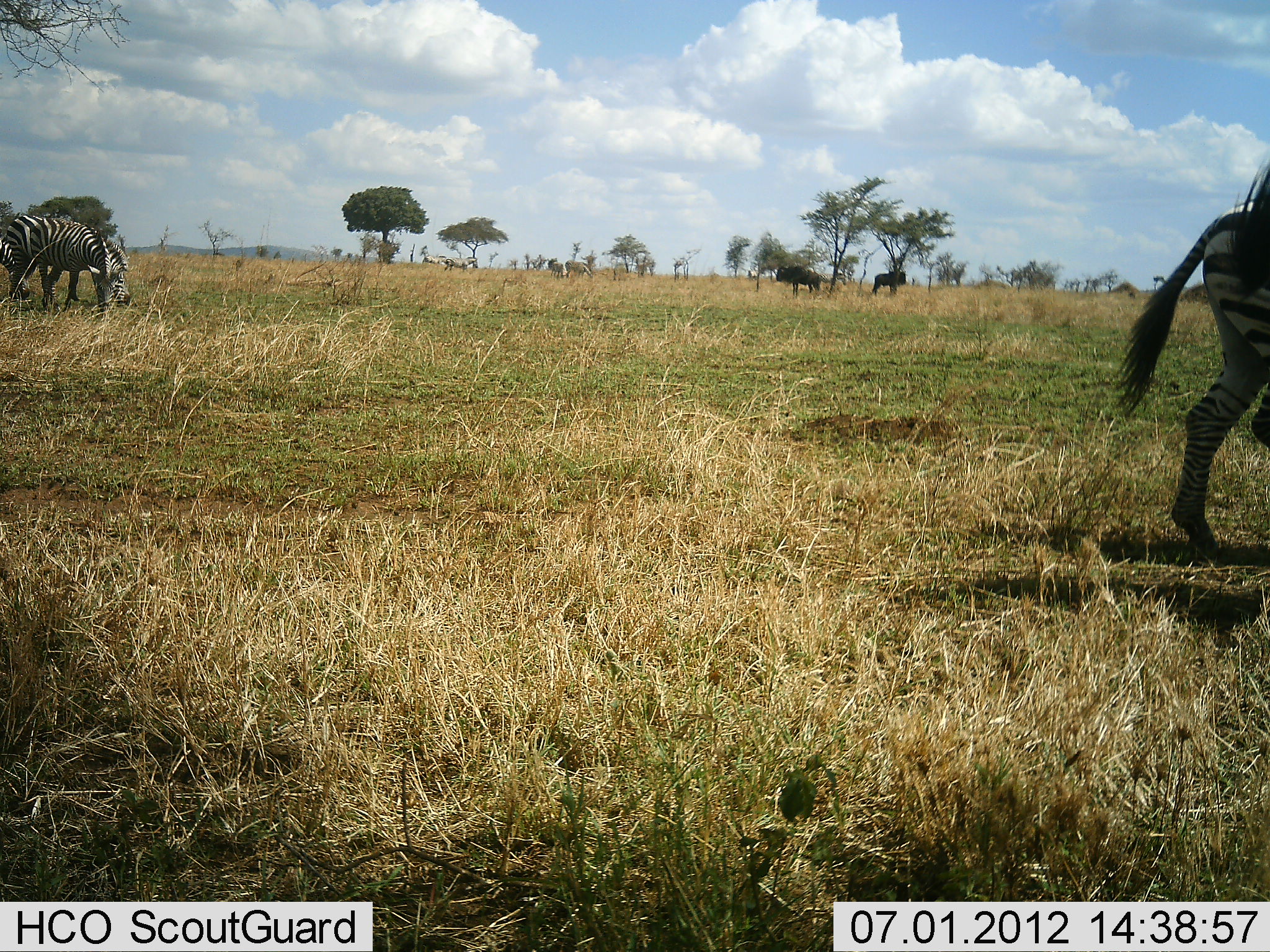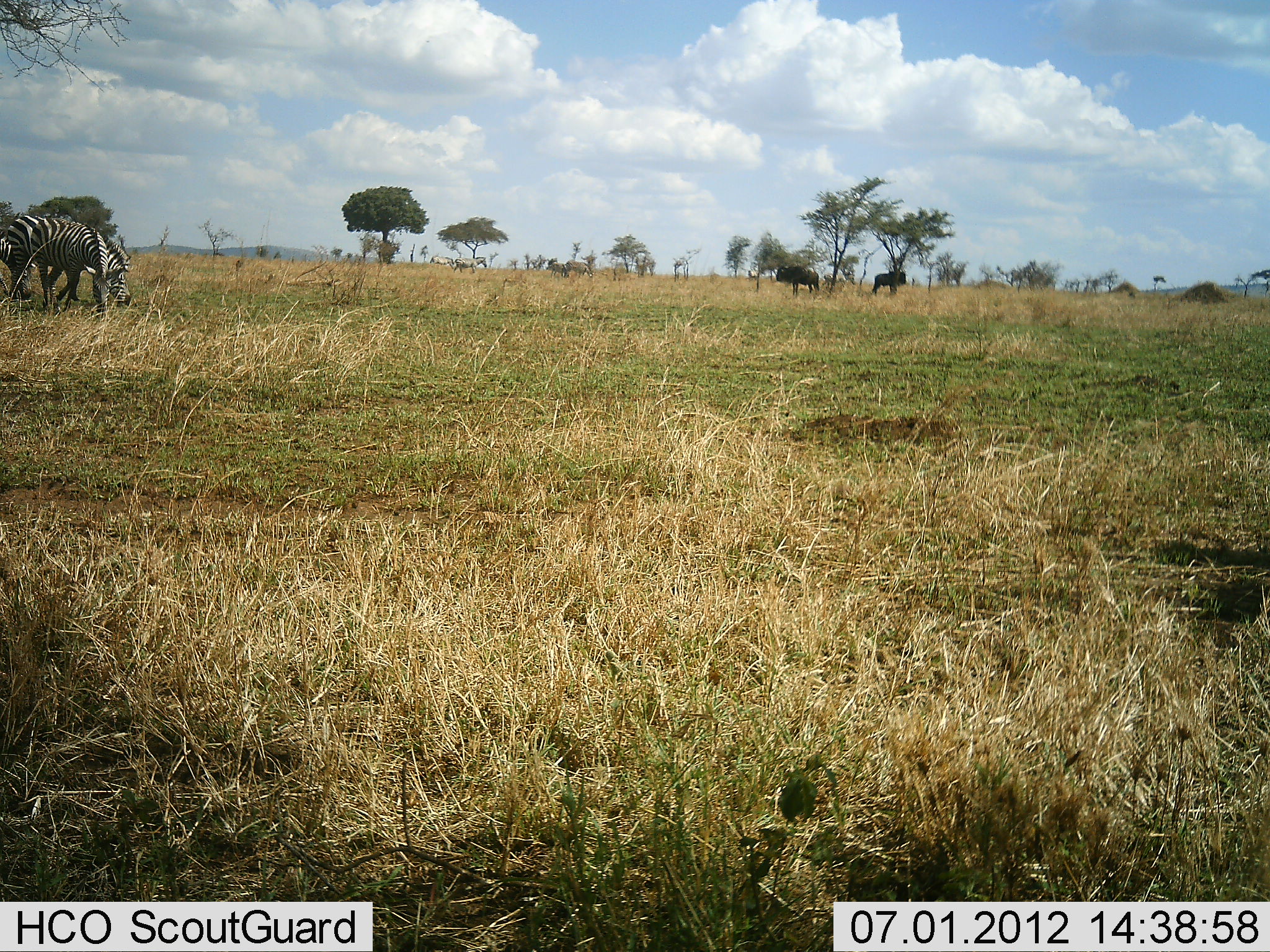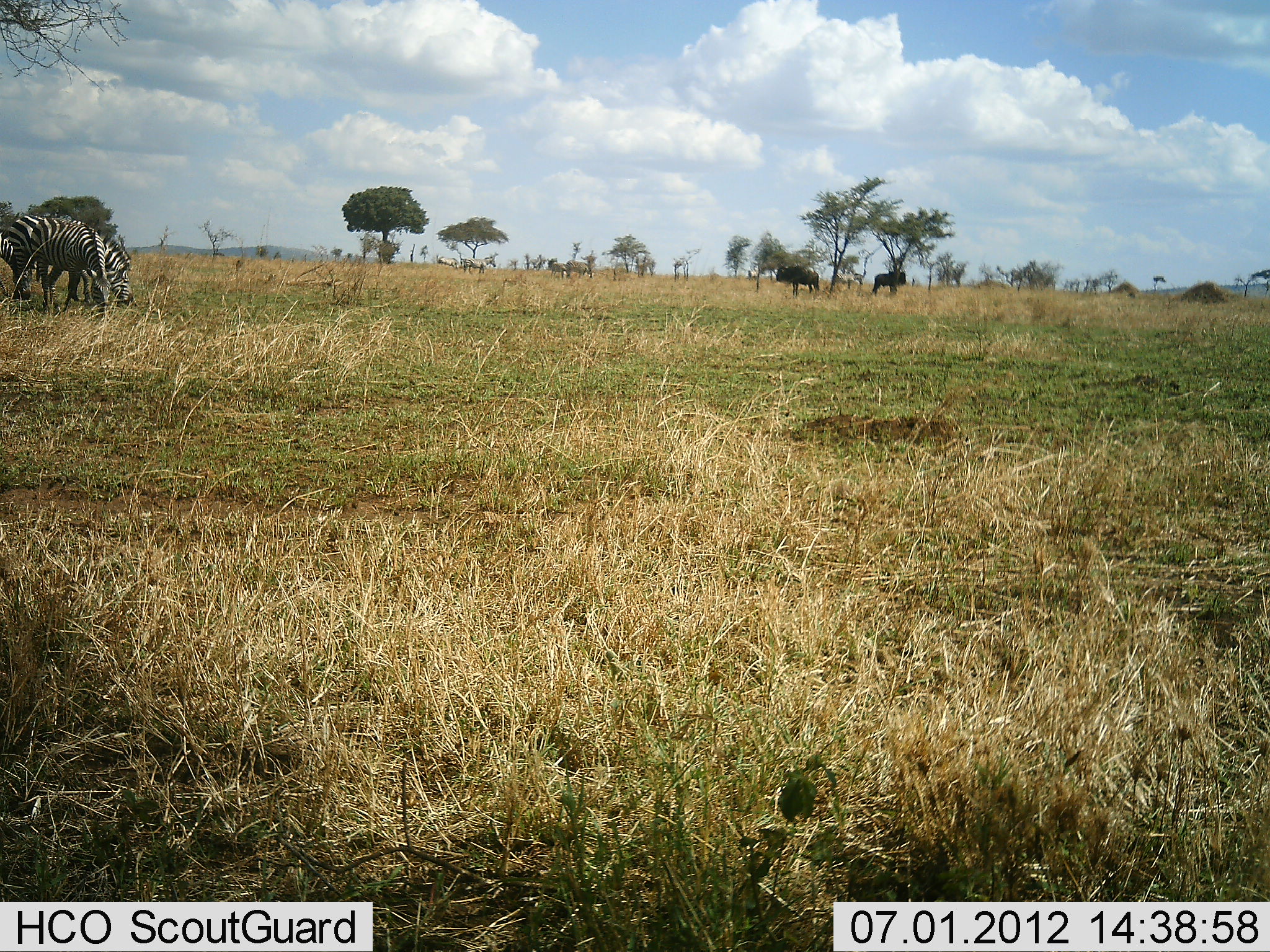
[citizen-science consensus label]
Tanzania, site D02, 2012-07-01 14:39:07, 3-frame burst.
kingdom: Animalia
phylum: Chordata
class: Mammalia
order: Artiodactyla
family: Bovidae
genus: Connochaetes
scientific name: Connochaetes taurinus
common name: blue wildebeest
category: wildebeest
Wildebeest (blue wildebeest) (Connochaetes taurinus), count 2. Behavior (volunteer vote fractions): standing 82%, resting 0%, moving 9%, interacting 0%. Young present (vote fraction): 0%. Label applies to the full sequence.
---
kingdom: Animalia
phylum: Chordata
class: Mammalia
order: Perissodactyla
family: Equidae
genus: Equus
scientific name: Equus quagga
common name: plains zebra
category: zebra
Zebra (plains zebra) (Equus quagga), count 6. Behavior (volunteer vote fractions): standing 50%, resting 0%, moving 86%, interacting 0%. Young present (vote fraction): 0%. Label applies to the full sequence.